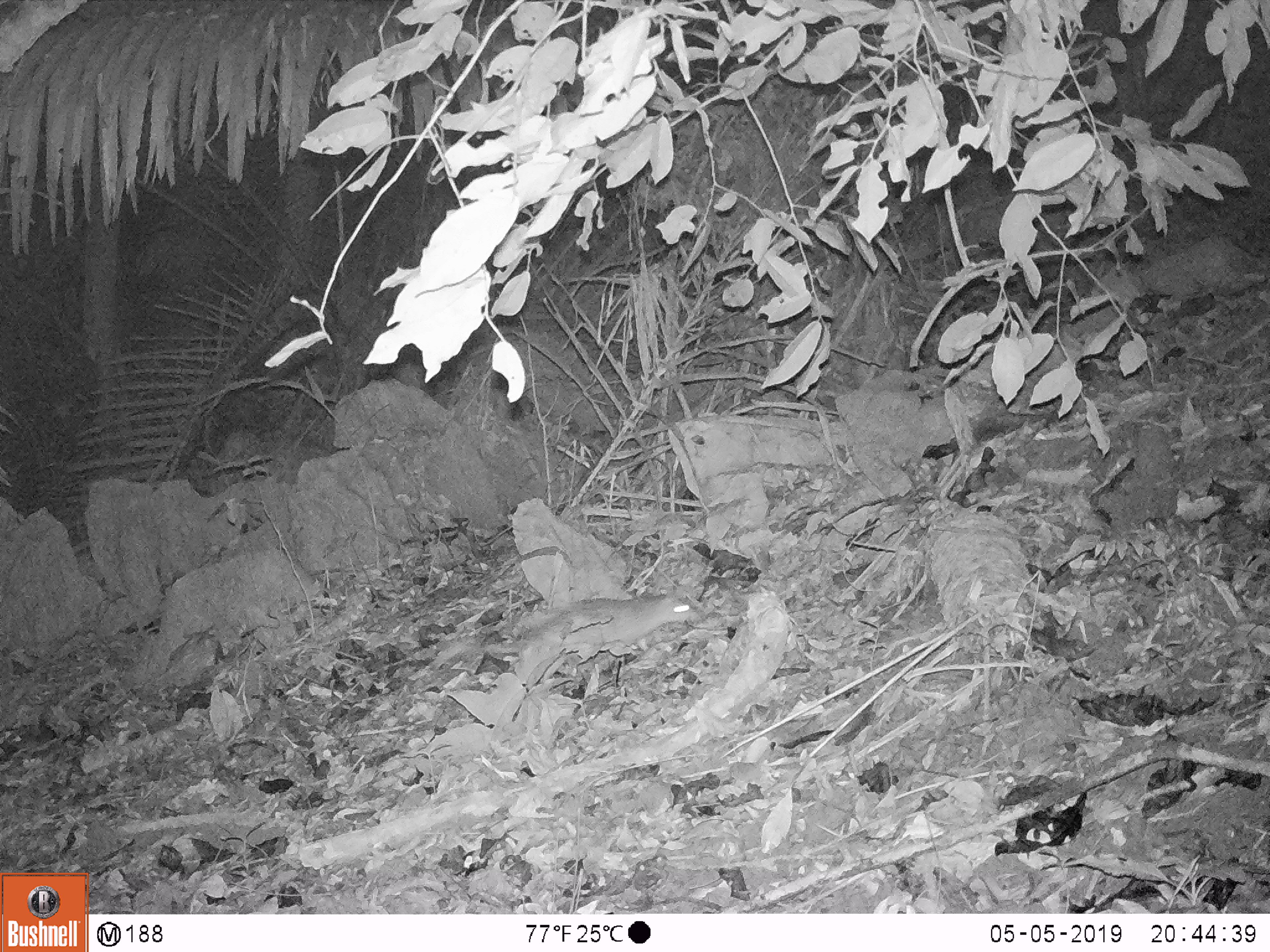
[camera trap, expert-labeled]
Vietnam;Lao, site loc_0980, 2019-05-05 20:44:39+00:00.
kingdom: Animalia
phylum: Chordata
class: Mammalia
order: Rodentia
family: Hystricidae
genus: Atherurus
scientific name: Atherurus macrourus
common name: asiatic brush-tailed porcupine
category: asiatic brush tailed porcupine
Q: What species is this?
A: Asiatic brush tailed porcupine (asiatic brush-tailed porcupine) (Atherurus macrourus).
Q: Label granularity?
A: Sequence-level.